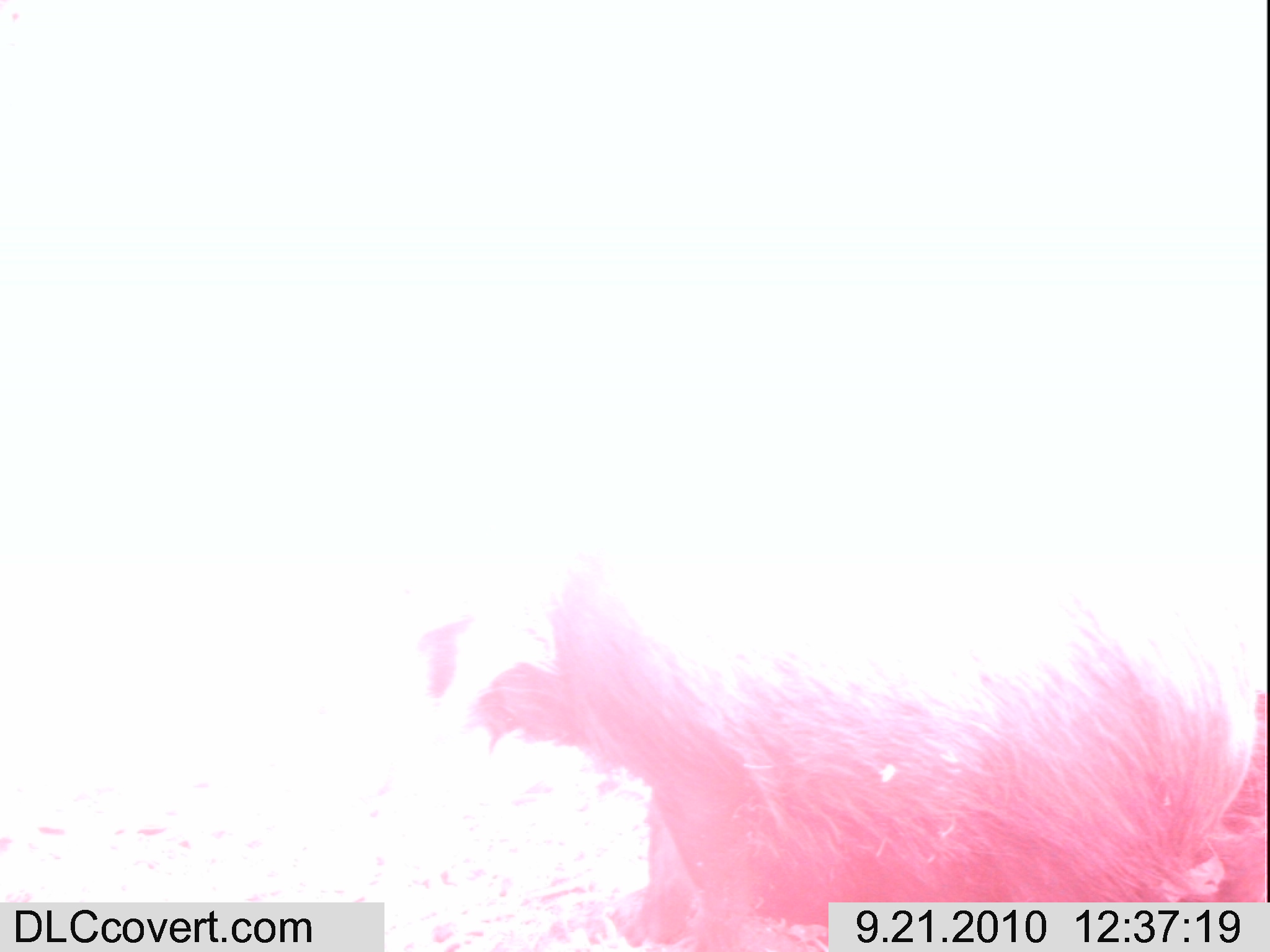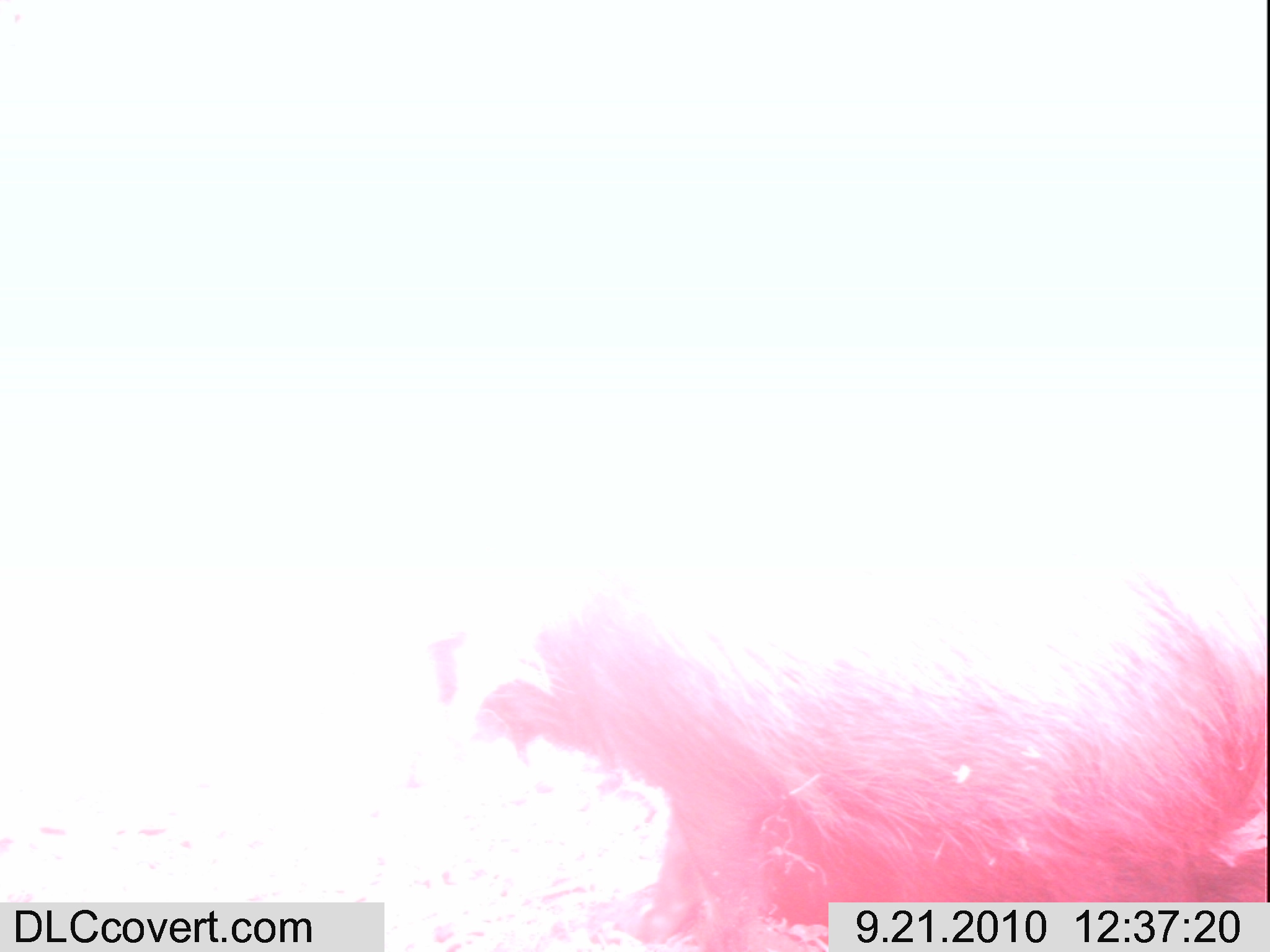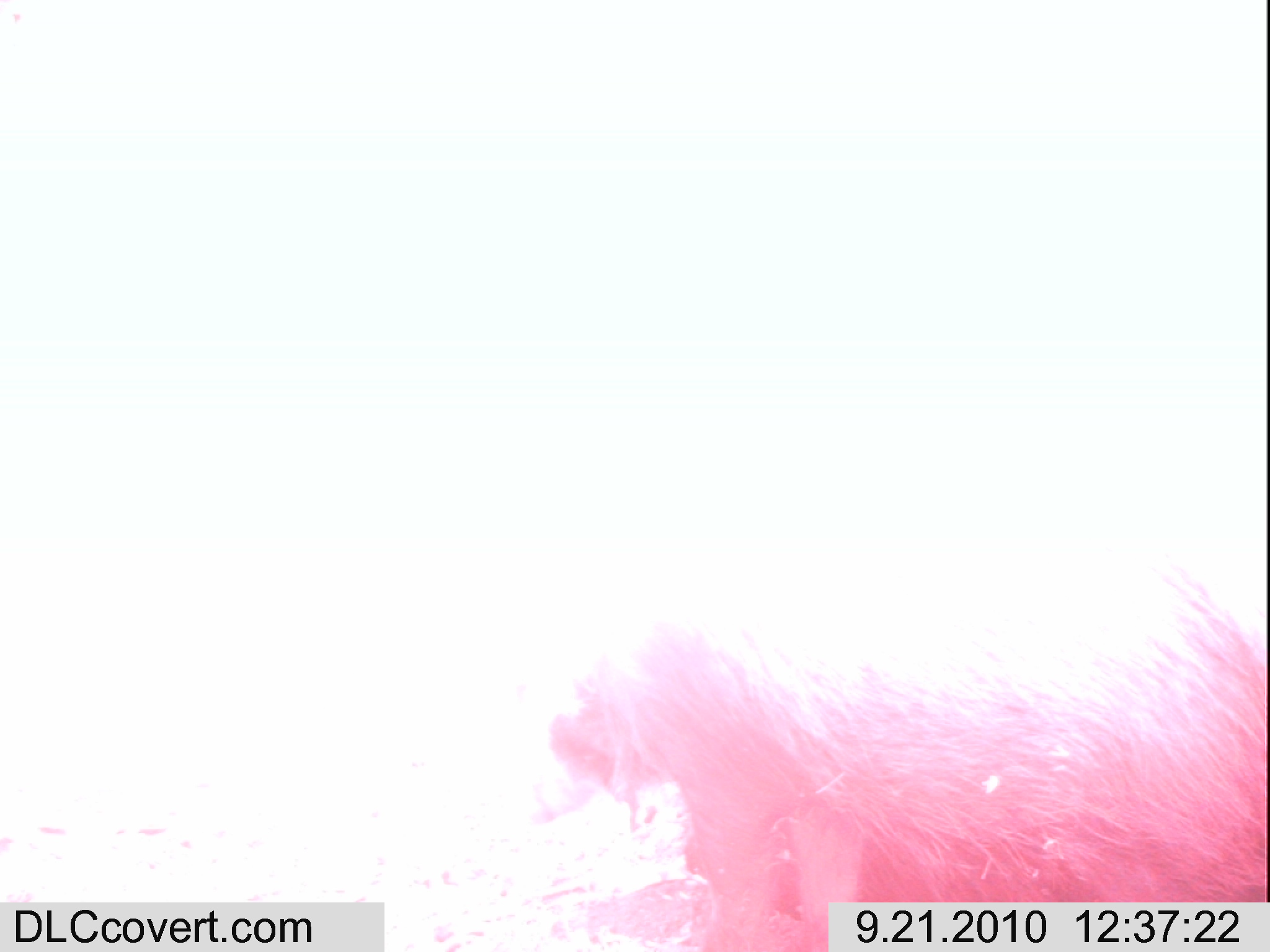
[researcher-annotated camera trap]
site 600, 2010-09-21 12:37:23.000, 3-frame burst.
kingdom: Animalia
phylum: Chordata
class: Mammalia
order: Artiodactyla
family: Suidae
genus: Potamochoerus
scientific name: Potamochoerus larvatus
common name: bushpig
Potamochoerus larvatus (bushpig), count 1.